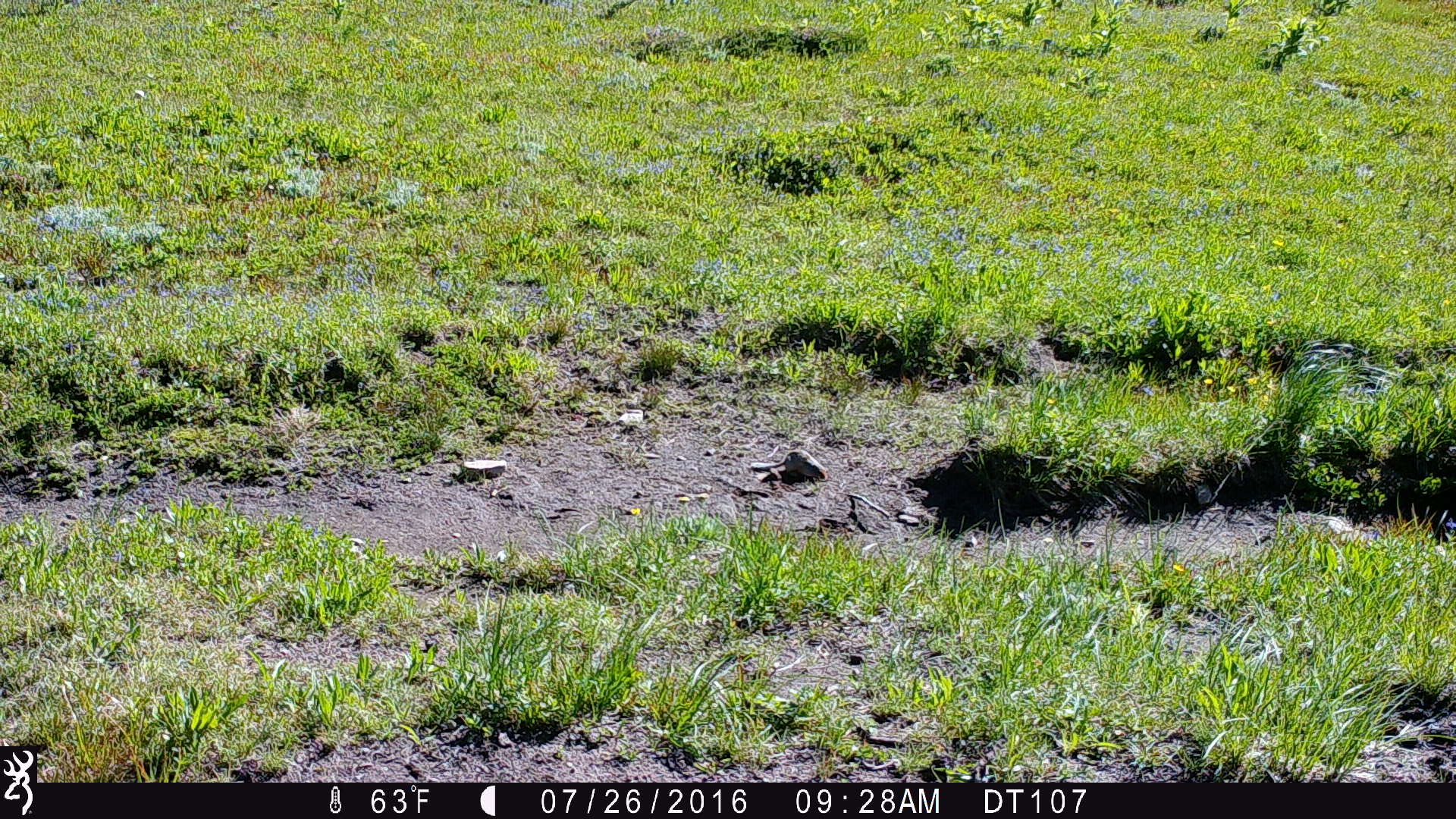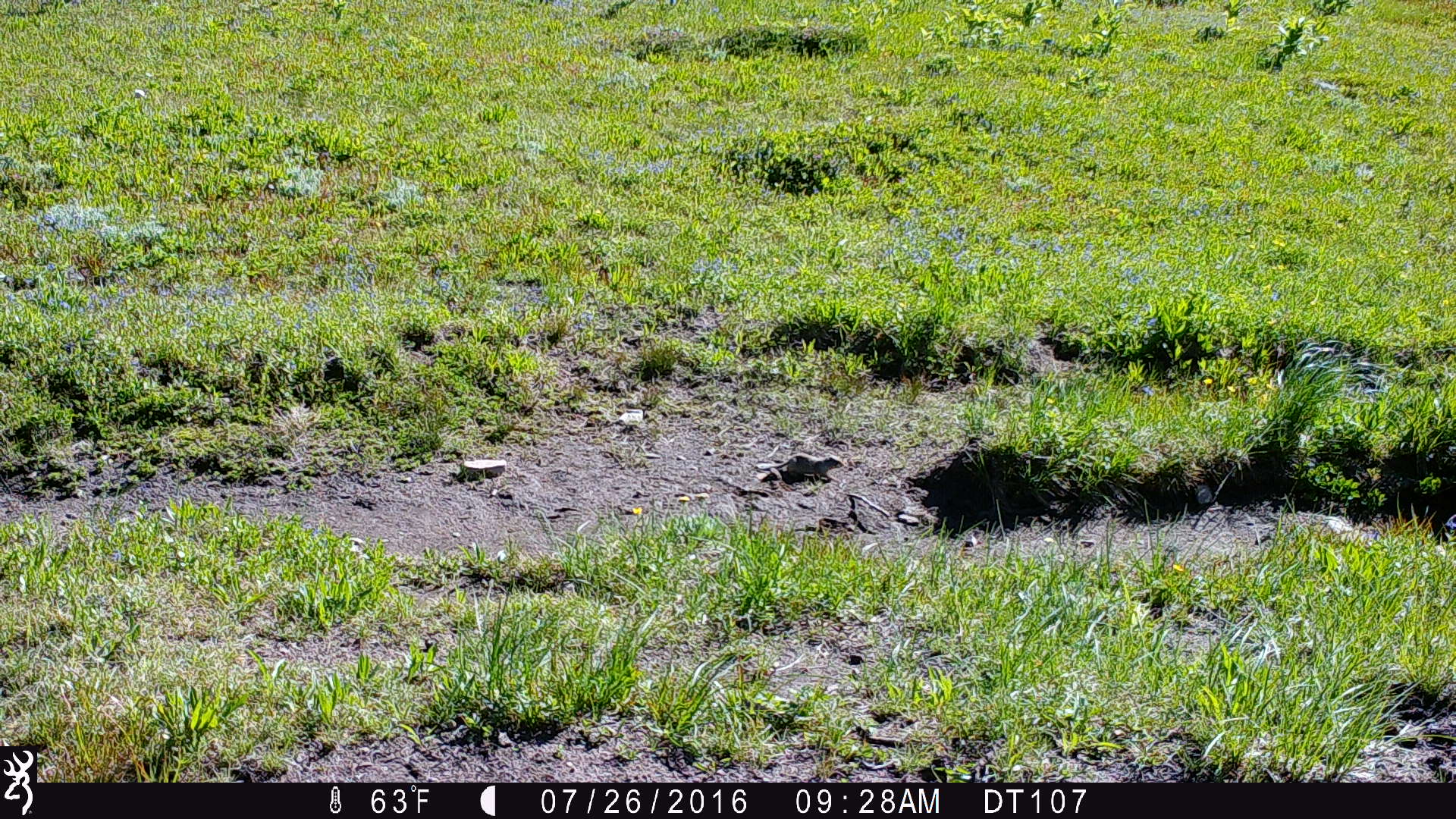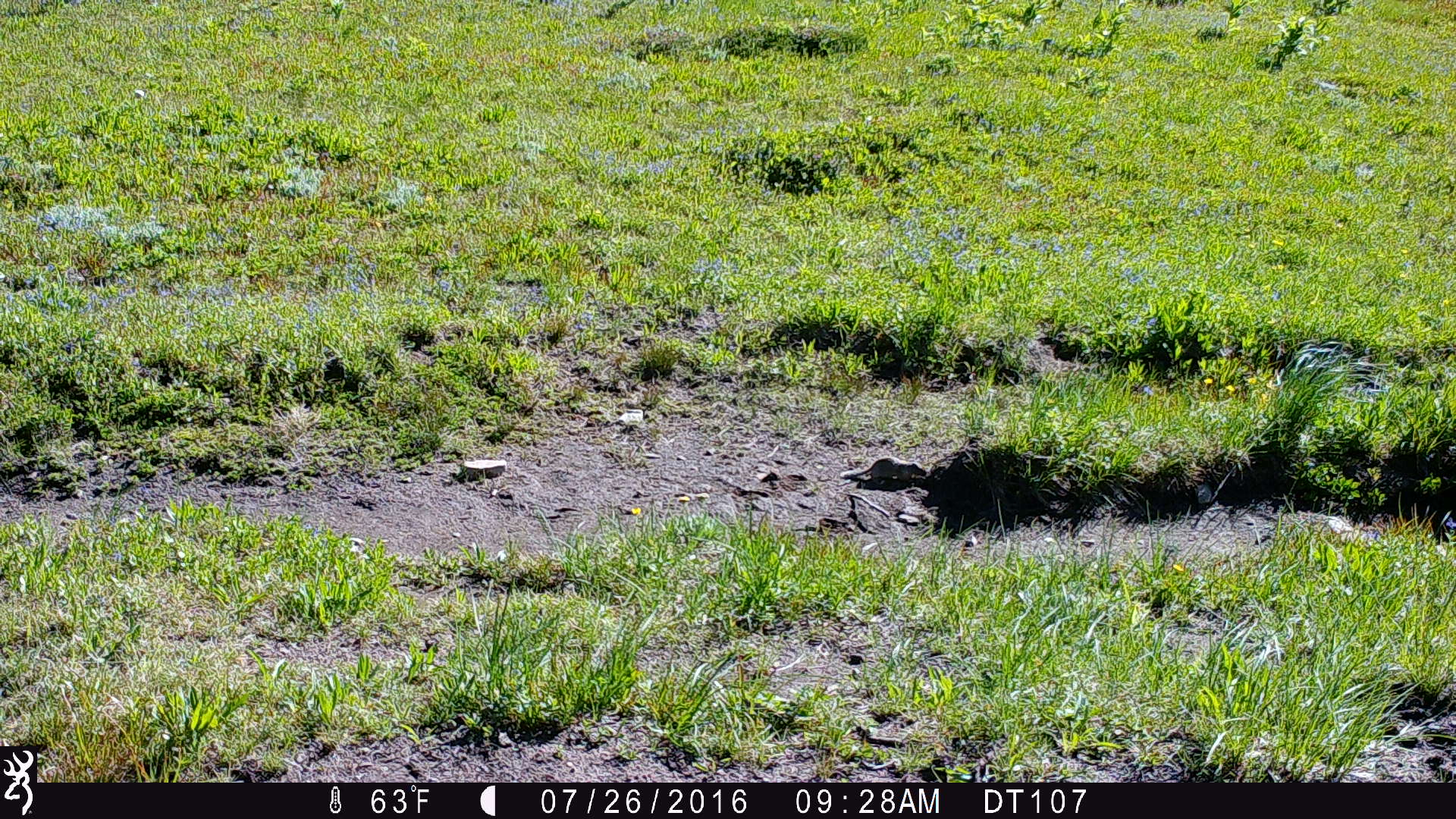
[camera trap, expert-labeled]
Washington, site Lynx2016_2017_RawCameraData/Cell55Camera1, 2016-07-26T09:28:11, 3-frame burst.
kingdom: Animalia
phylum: Chordata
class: Mammalia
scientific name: Mammalia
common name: small mammal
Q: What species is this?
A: Small mammal (Mammalia).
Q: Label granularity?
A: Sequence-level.